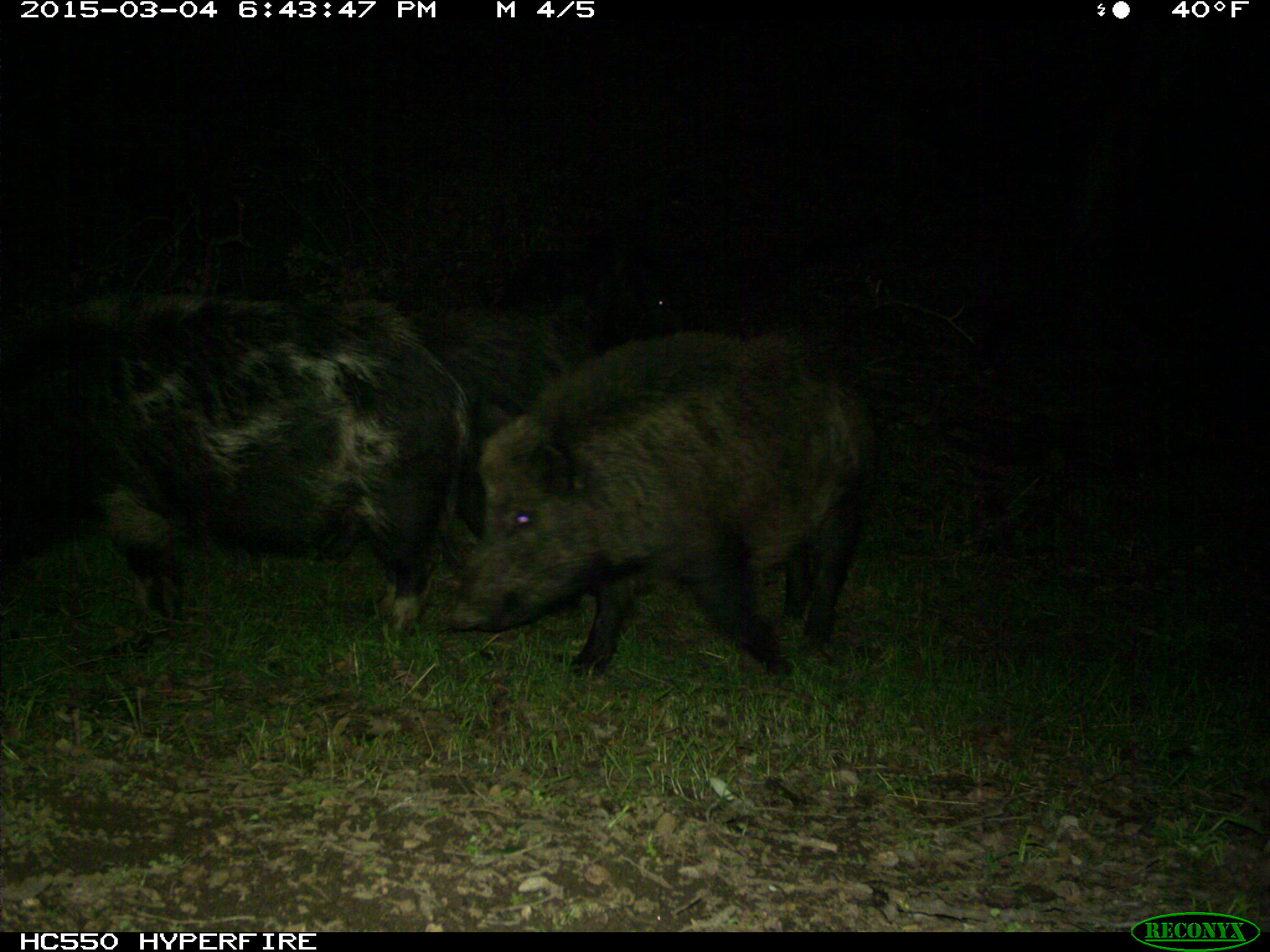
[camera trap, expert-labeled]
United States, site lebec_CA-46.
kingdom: Animalia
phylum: Chordata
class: Mammalia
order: Artiodactyla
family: Suidae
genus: Sus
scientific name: Sus scrofa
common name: wild boar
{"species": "Sus scrofa (wild boar)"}